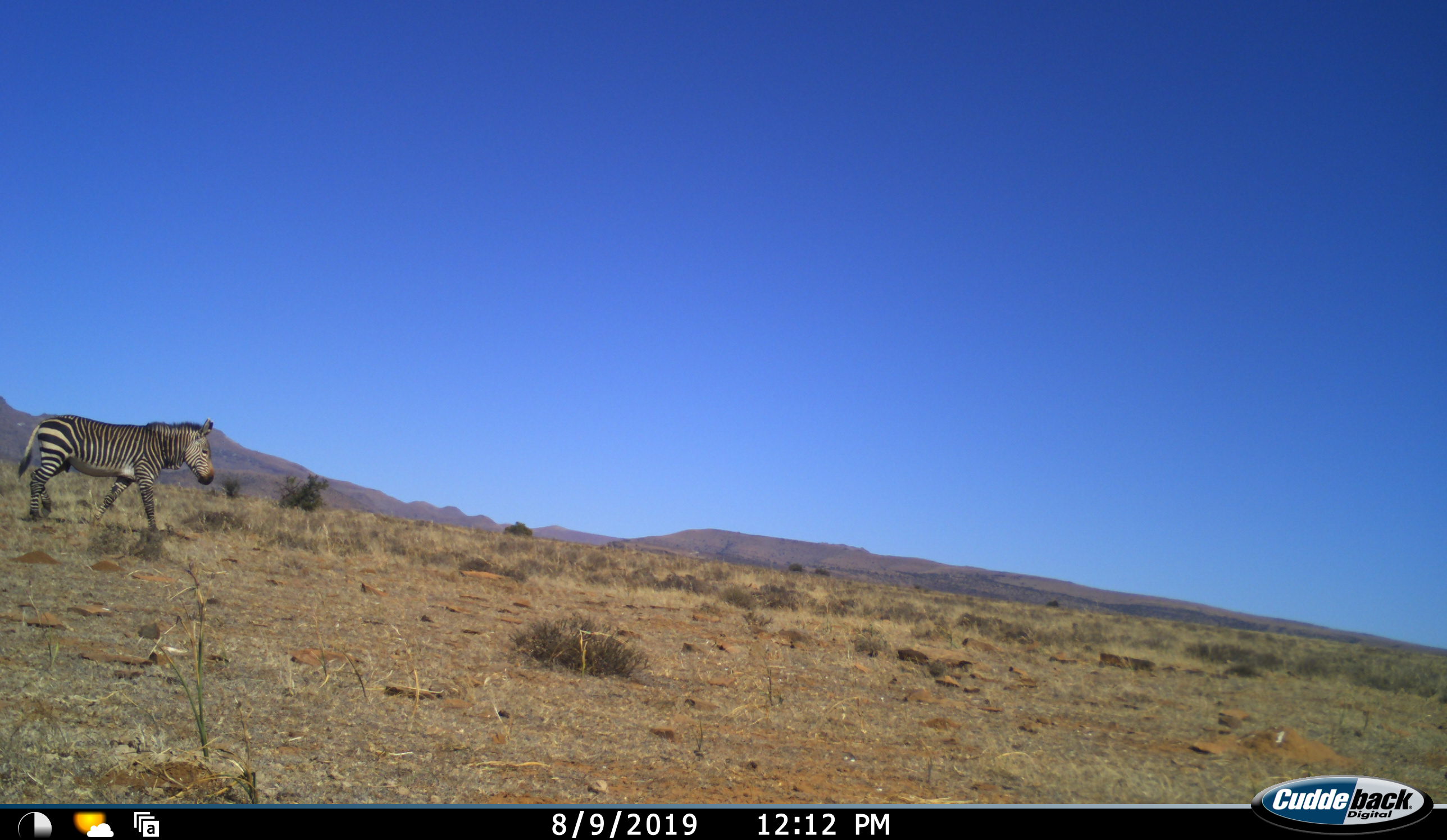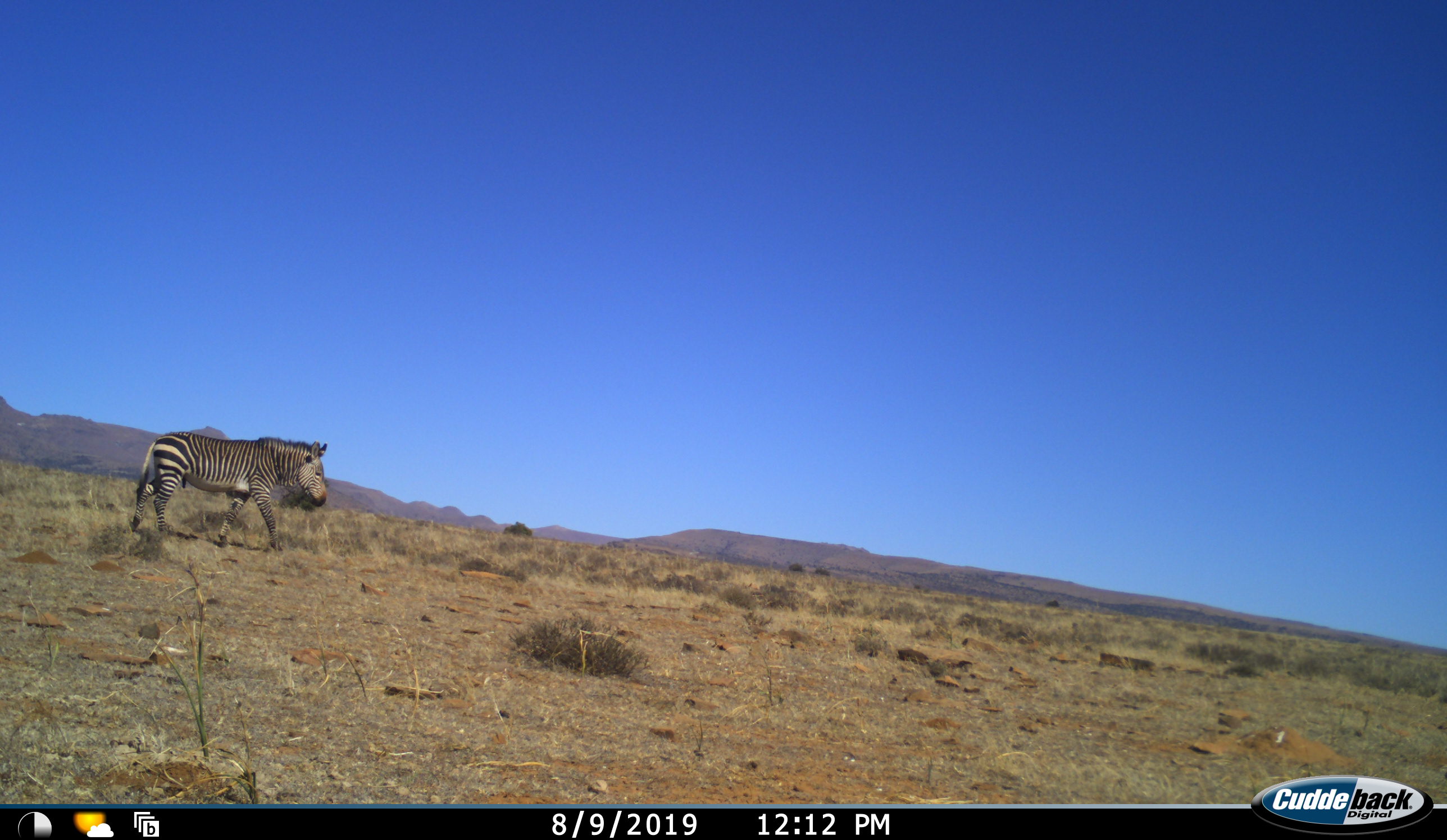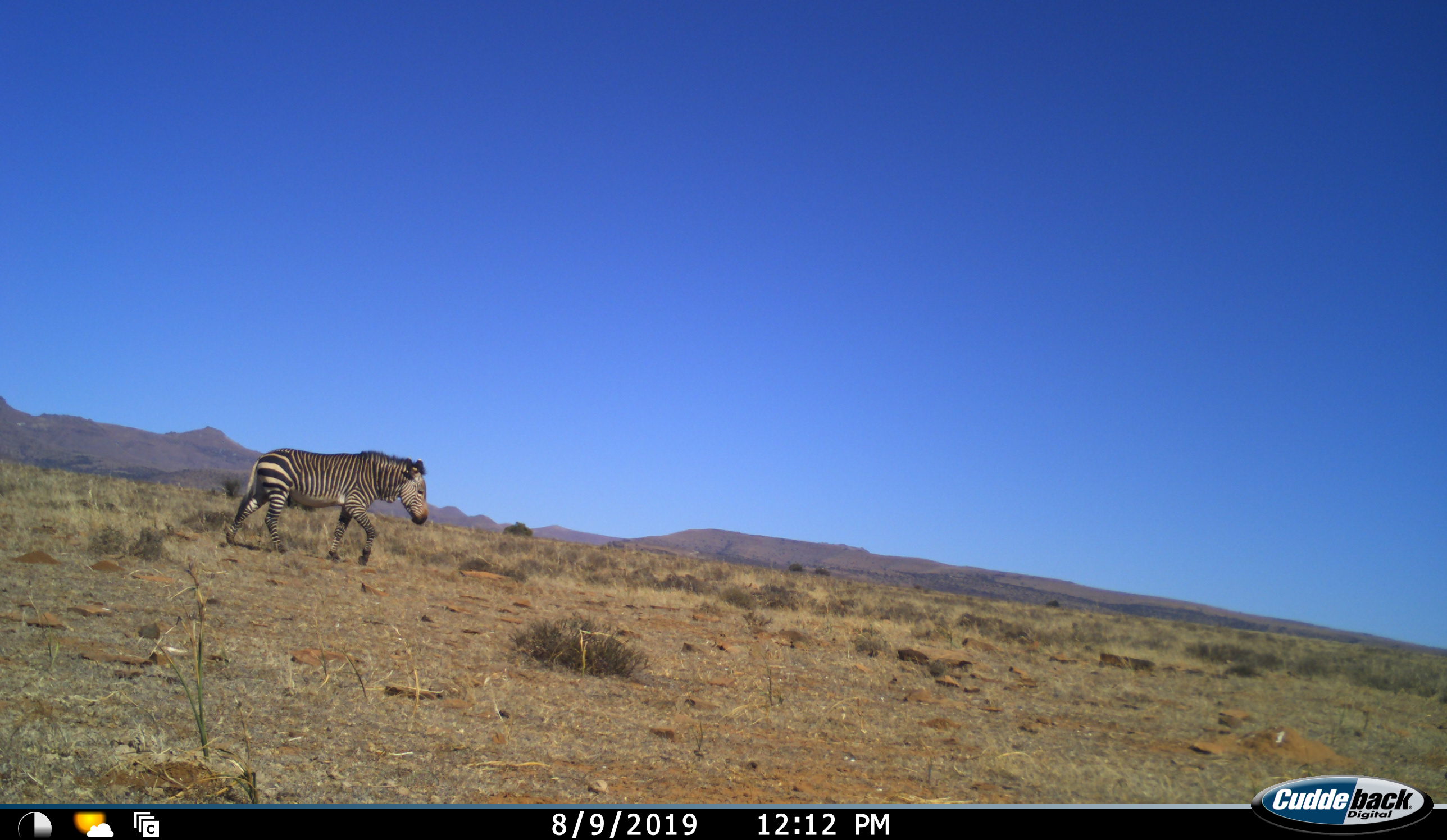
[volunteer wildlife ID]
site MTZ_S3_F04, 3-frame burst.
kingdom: Animalia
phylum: Chordata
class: Mammalia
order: Perissodactyla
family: Equidae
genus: Equus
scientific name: Equus zebra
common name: mountain zebra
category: zebramountain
Zebramountain (mountain zebra) (Equus zebra), count 1. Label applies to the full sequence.